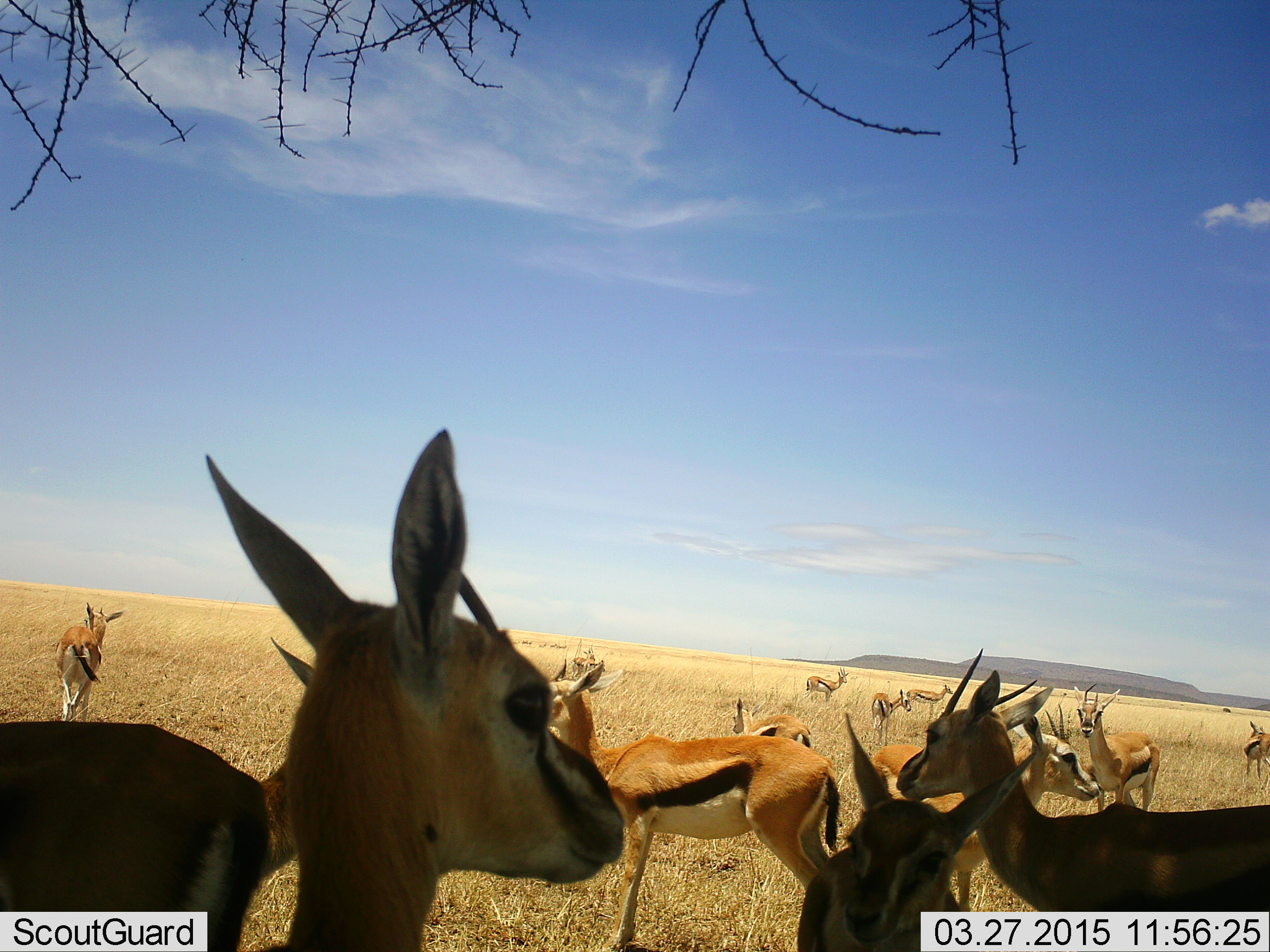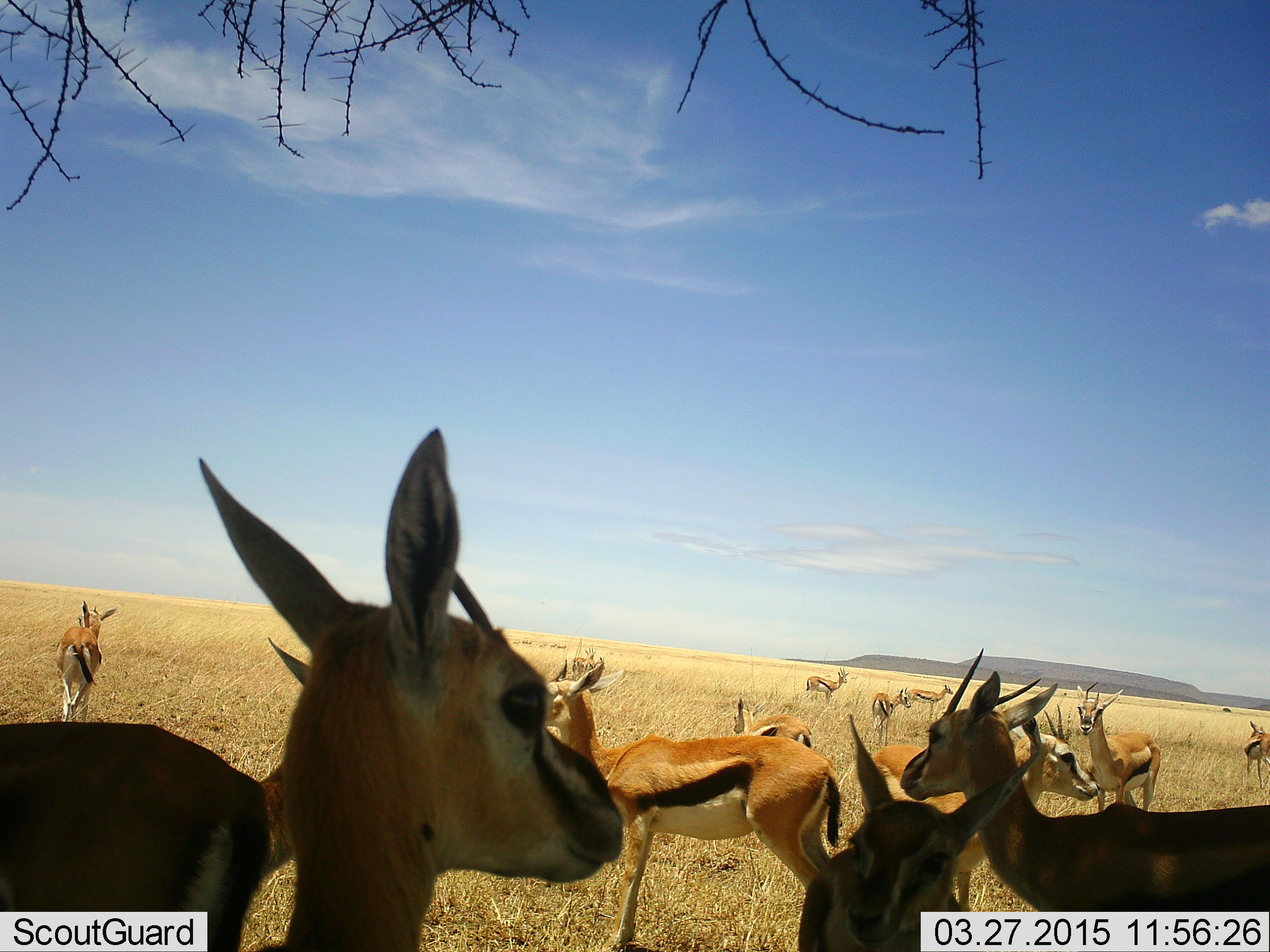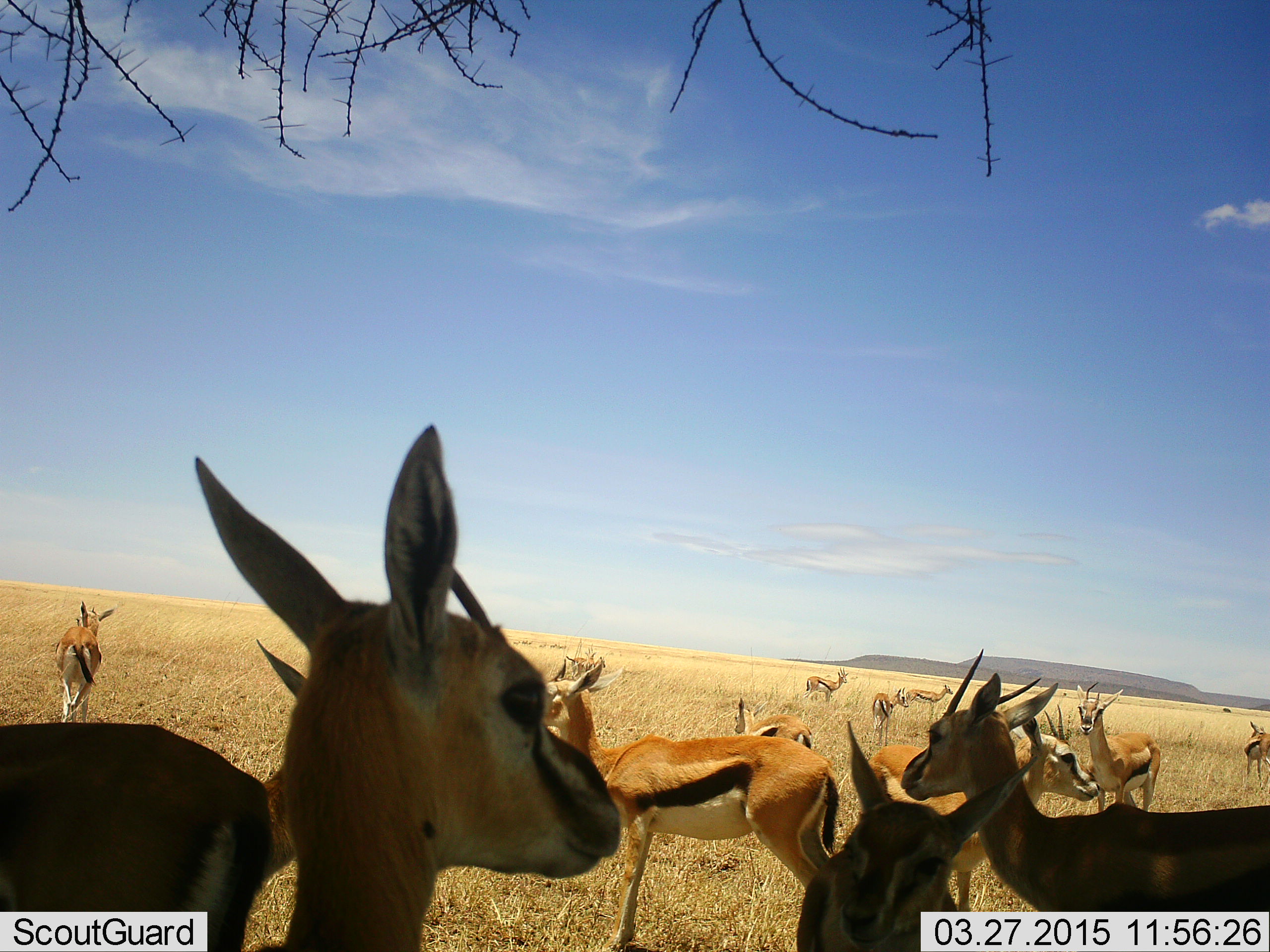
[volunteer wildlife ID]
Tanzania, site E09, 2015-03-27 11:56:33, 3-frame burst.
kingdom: Animalia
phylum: Chordata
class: Mammalia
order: Artiodactyla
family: Bovidae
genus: Eudorcas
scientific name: Eudorcas thomsonii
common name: thomson's gazelle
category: gazellethomsons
Gazellethomsons (thomson's gazelle) (Eudorcas thomsonii), count 11-50. Behavior (volunteer vote fractions): standing 91%, resting 0%, moving 18%, interacting 0%. Young present (vote fraction): 9%. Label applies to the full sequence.